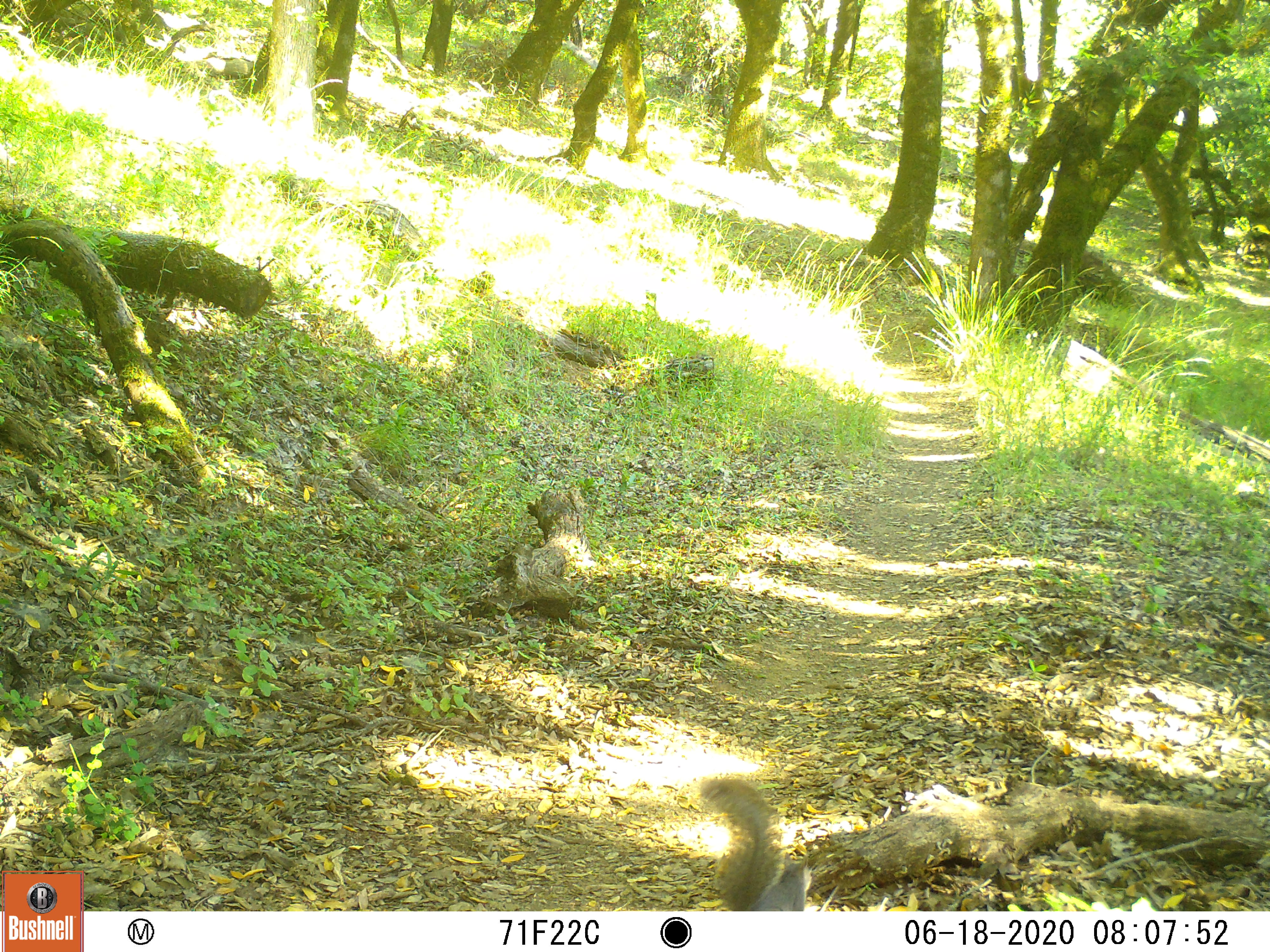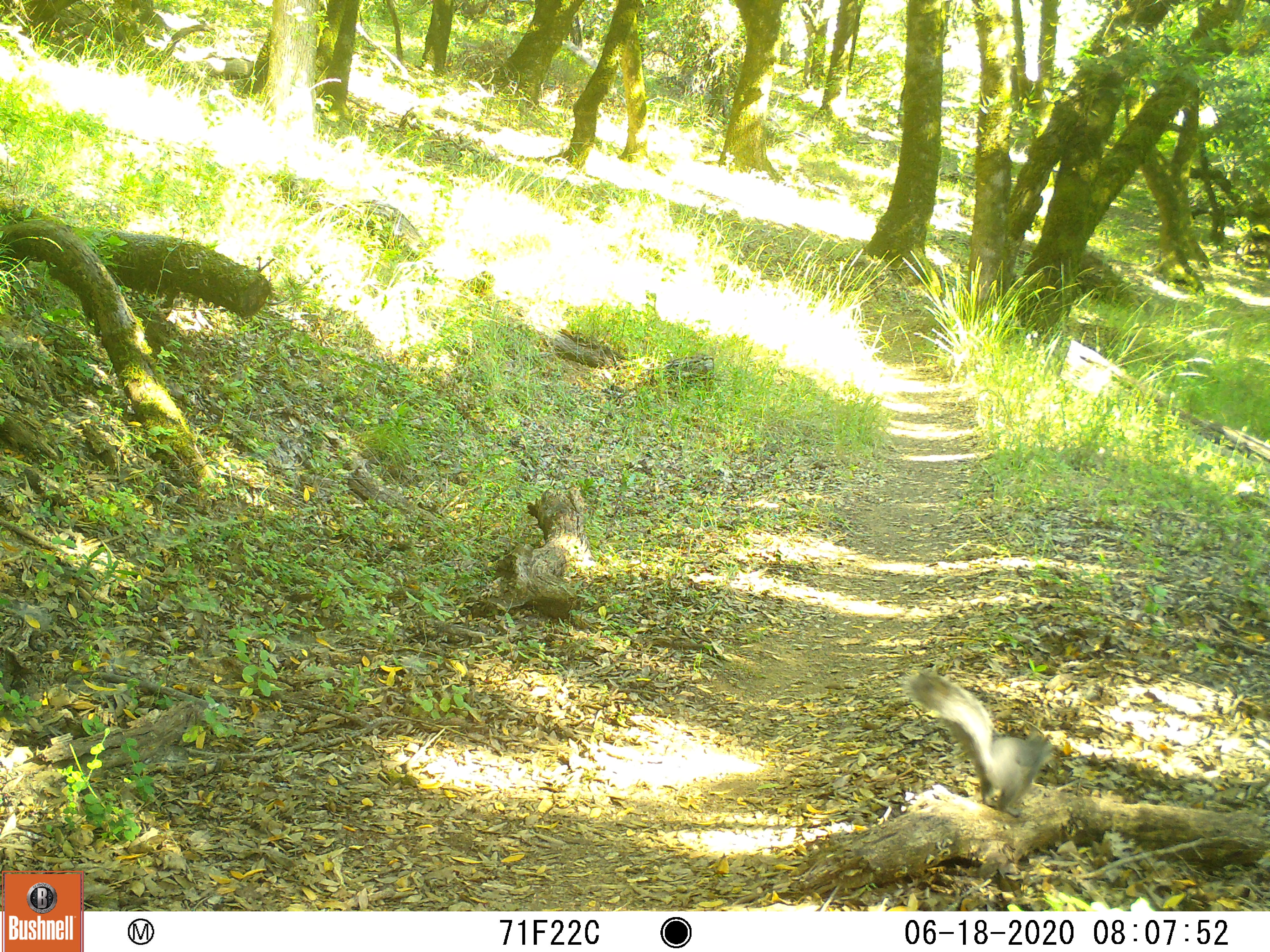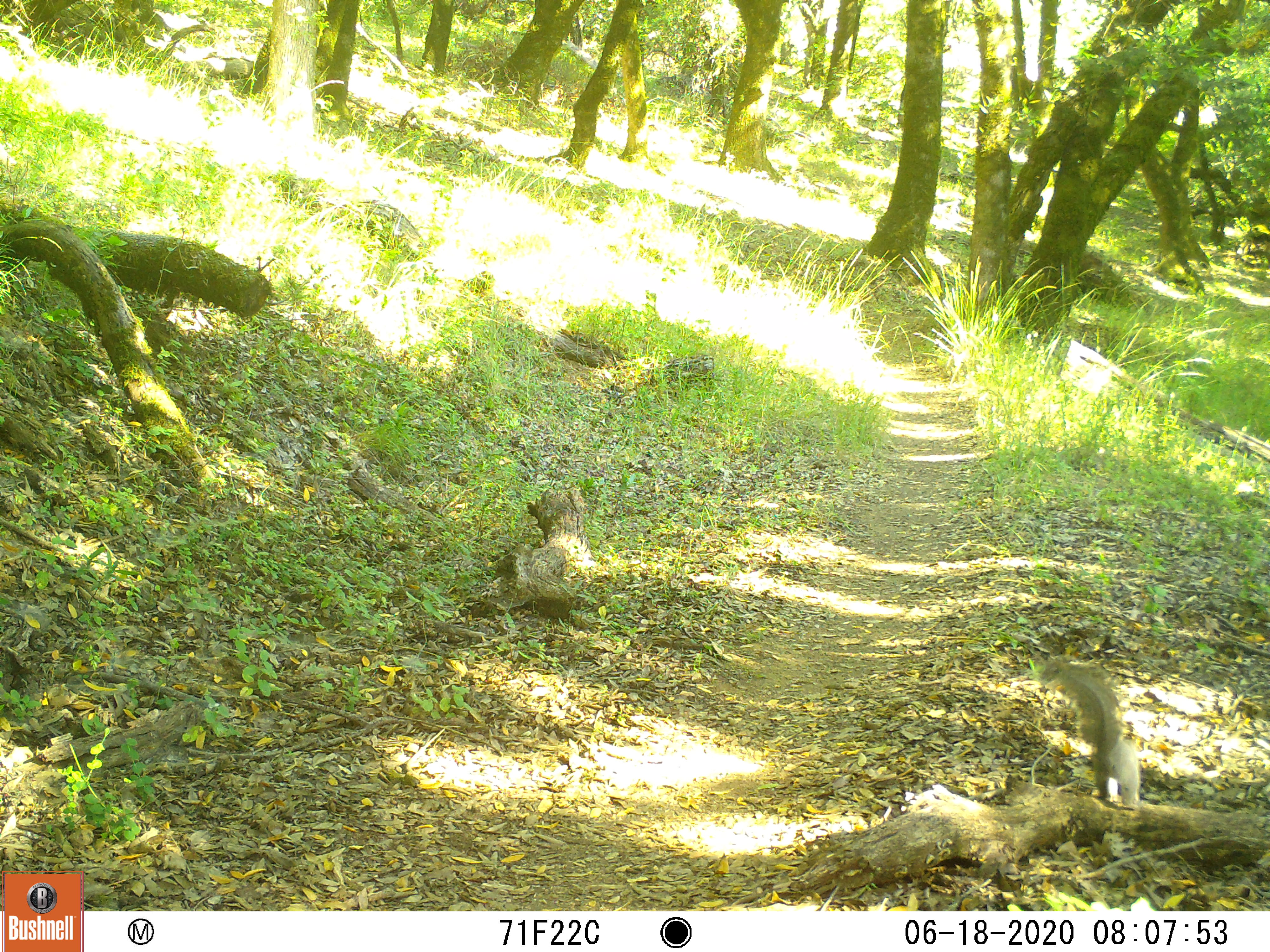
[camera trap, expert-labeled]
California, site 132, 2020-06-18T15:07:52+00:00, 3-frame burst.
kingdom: Animalia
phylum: Chordata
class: Mammalia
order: Rodentia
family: Sciuridae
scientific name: Sciuridae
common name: squirrel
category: unknown squirrel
Unknown squirrel (squirrel) (Sciuridae).